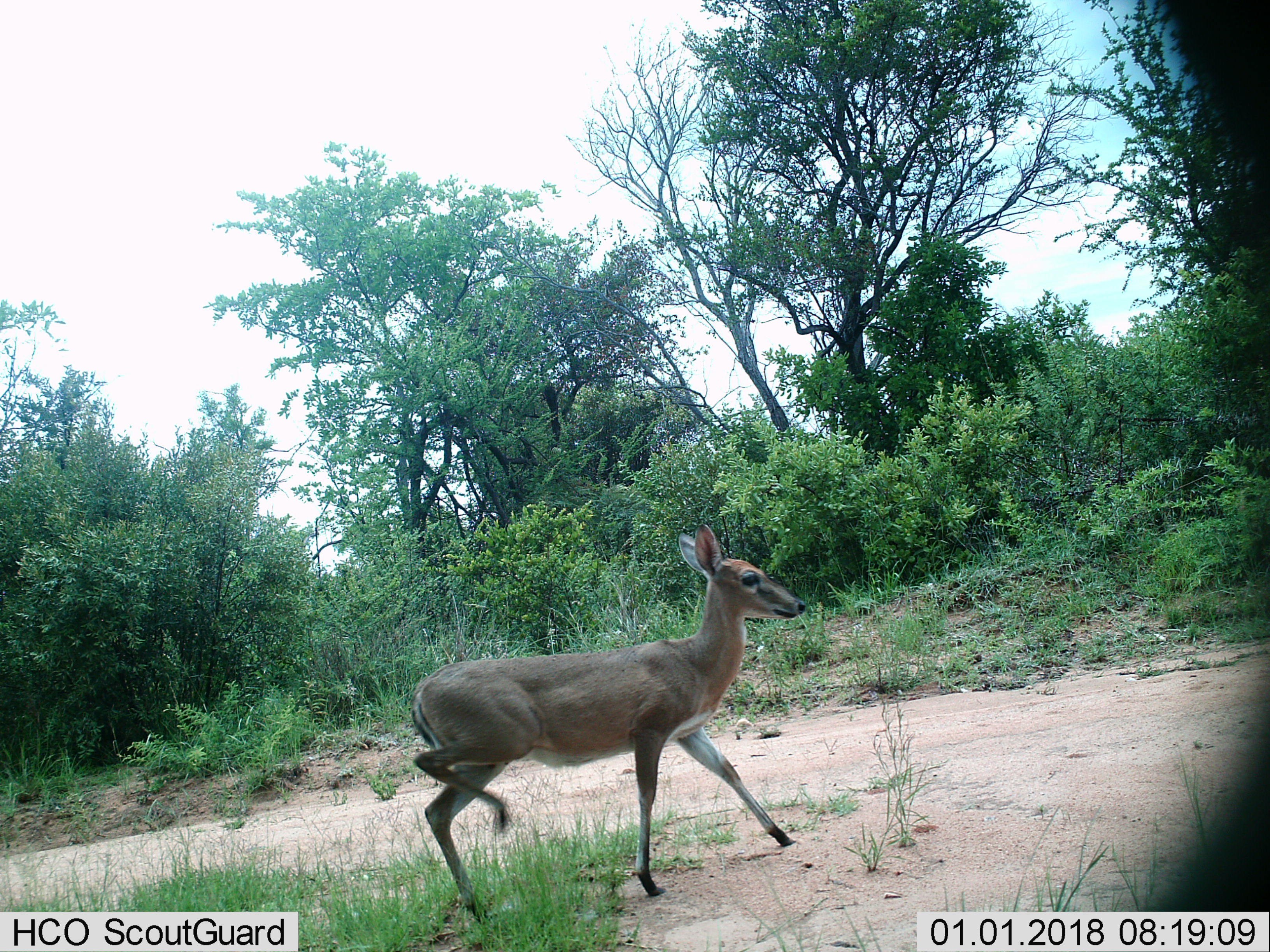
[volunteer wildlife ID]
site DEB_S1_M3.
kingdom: Animalia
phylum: Chordata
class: Mammalia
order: Artiodactyla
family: Bovidae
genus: Sylvicapra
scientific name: Sylvicapra grimmia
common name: common duiker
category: duikercommongrey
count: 1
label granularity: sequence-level